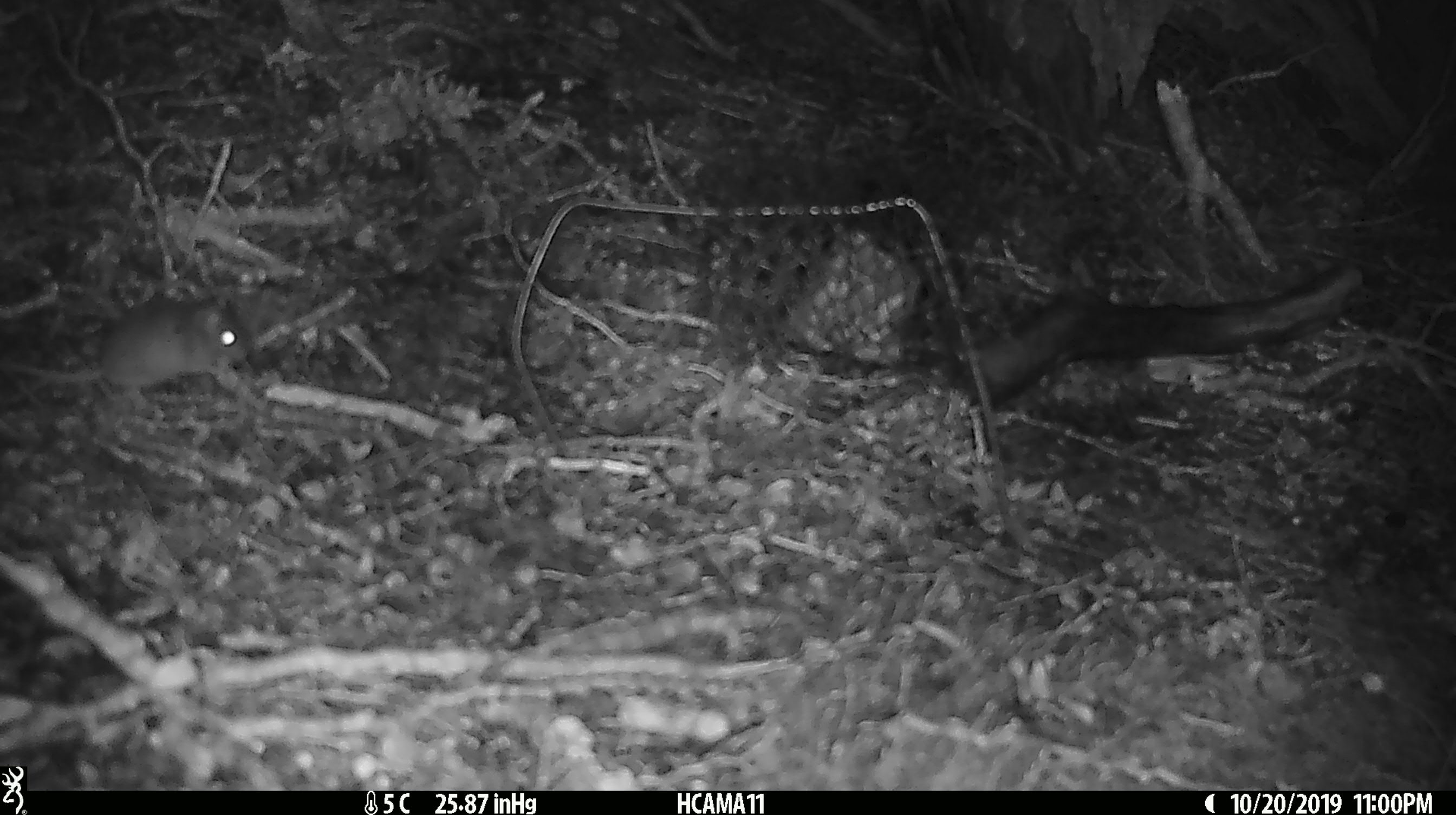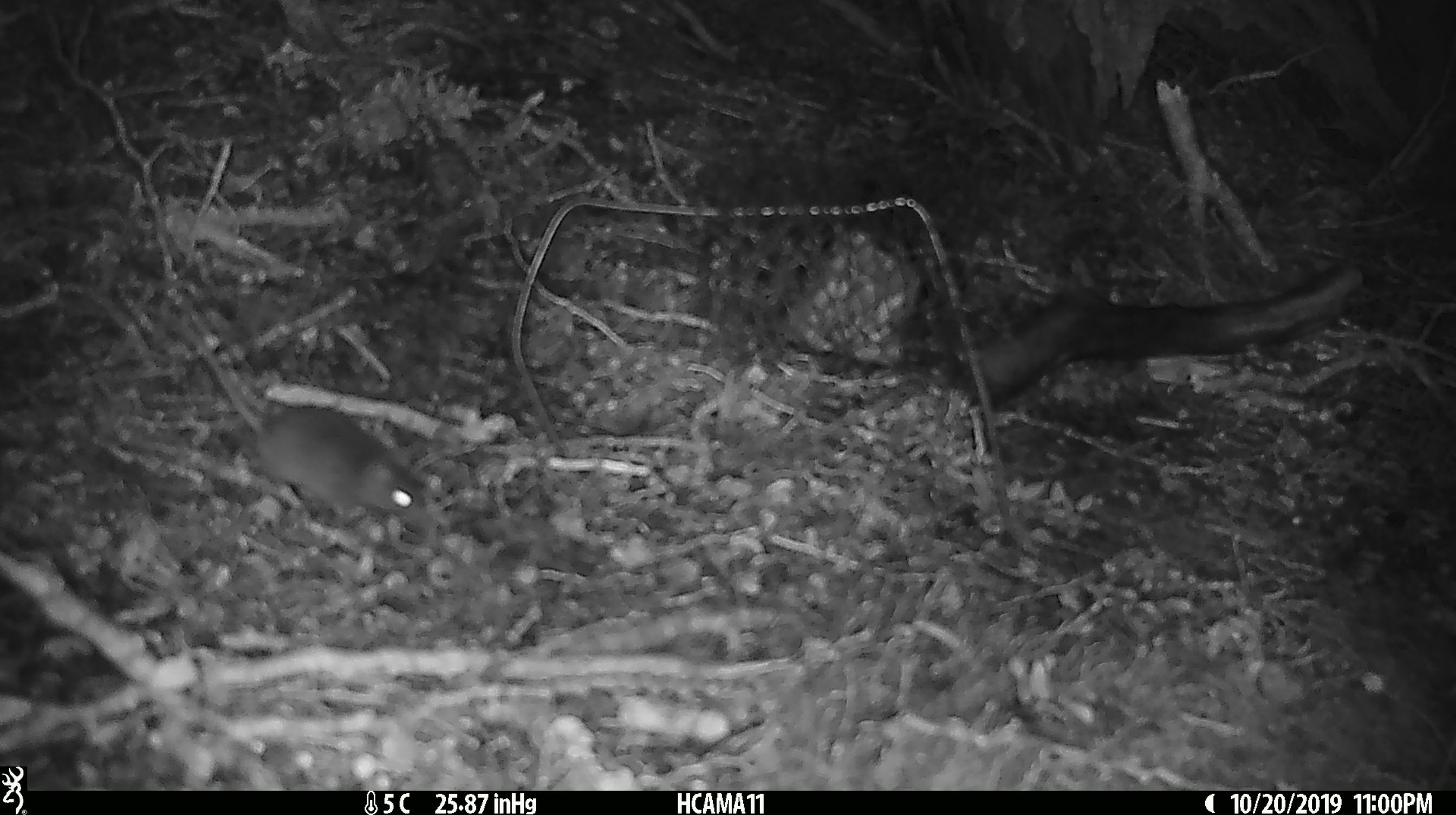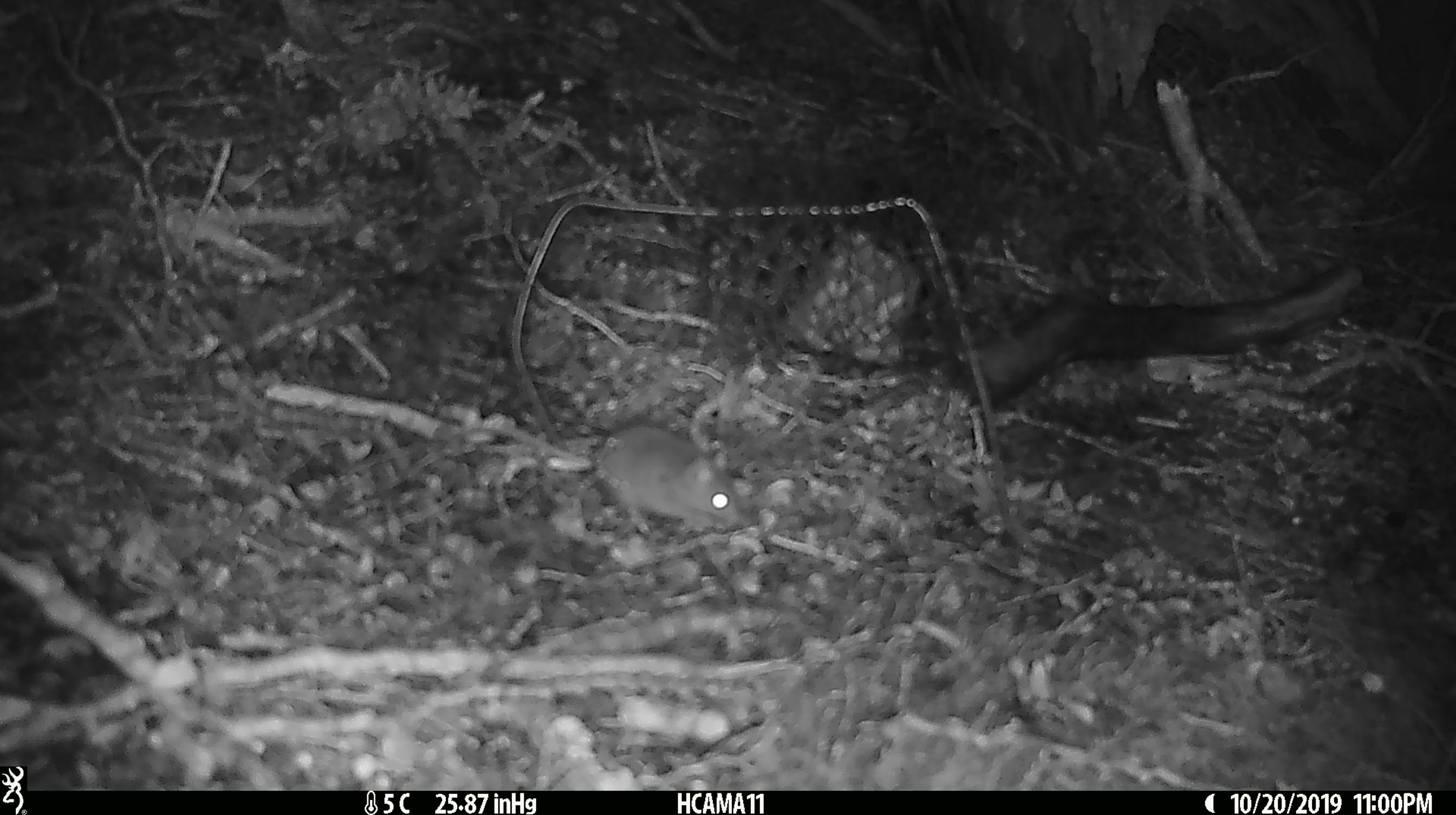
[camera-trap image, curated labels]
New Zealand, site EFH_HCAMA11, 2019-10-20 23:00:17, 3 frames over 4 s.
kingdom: Animalia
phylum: Chordata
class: Mammalia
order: Rodentia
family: Muridae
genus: Mus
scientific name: Mus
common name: mouse